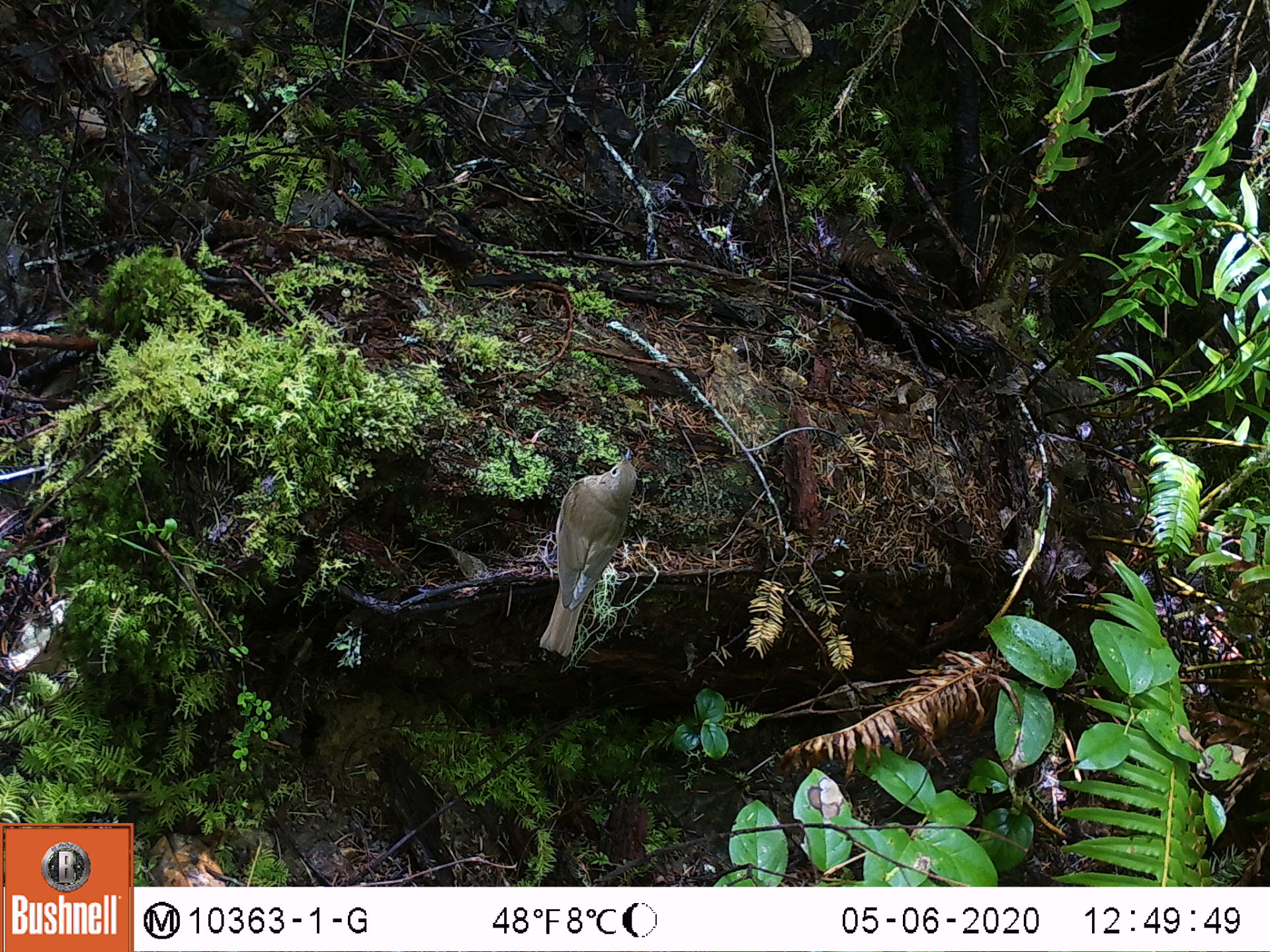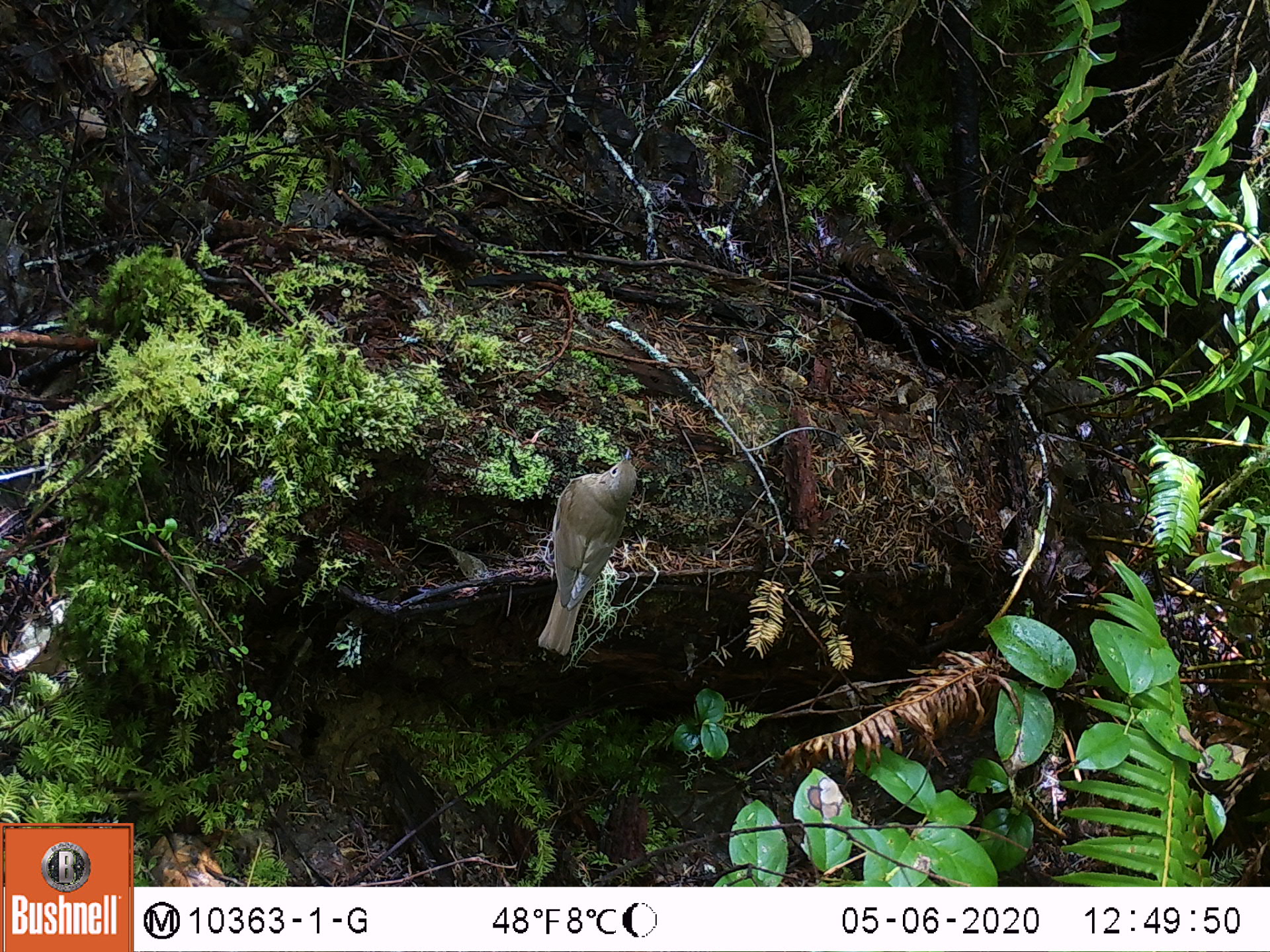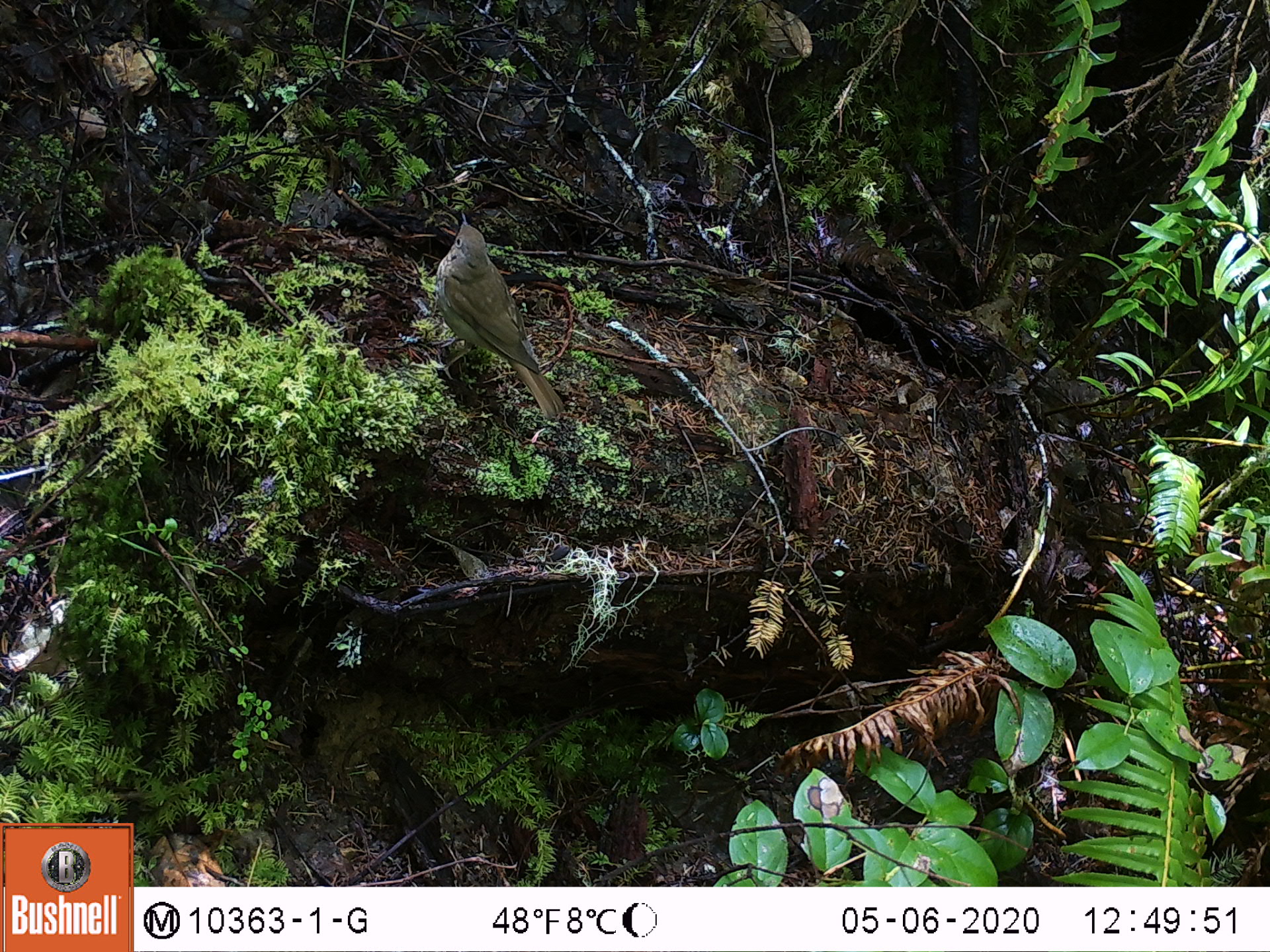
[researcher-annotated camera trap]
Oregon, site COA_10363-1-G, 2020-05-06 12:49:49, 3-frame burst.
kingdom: Animalia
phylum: Chordata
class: Aves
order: Passeriformes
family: Passerellidae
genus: Junco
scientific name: Junco hyemalis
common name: dark-eyed junco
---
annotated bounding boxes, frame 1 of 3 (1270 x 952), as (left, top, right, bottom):
dark-eyed junco: (533, 448, 638, 655)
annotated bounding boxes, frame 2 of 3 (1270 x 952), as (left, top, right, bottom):
dark-eyed junco: (530, 450, 639, 658)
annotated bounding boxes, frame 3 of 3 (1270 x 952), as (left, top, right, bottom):
dark-eyed junco: (432, 210, 563, 421)